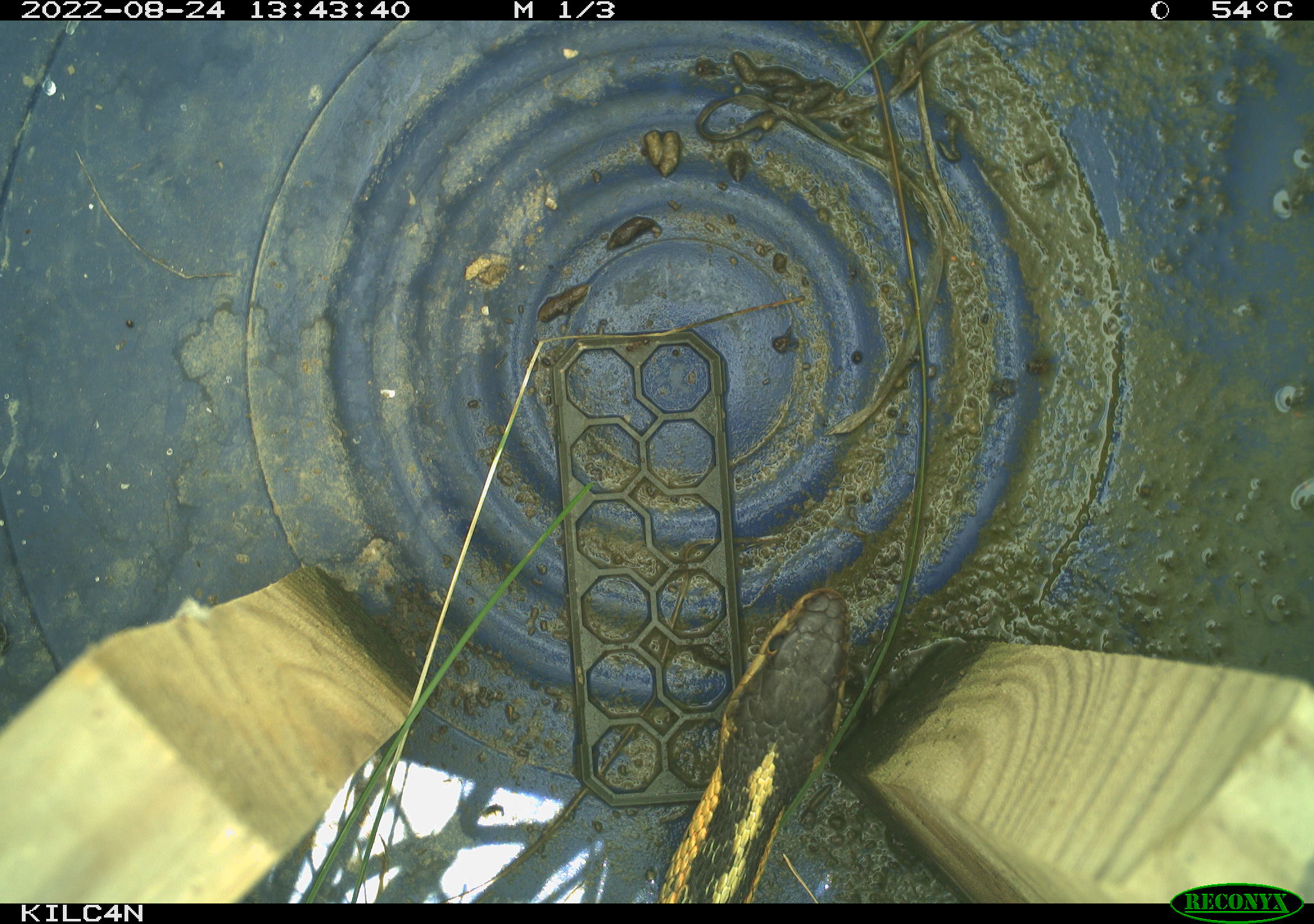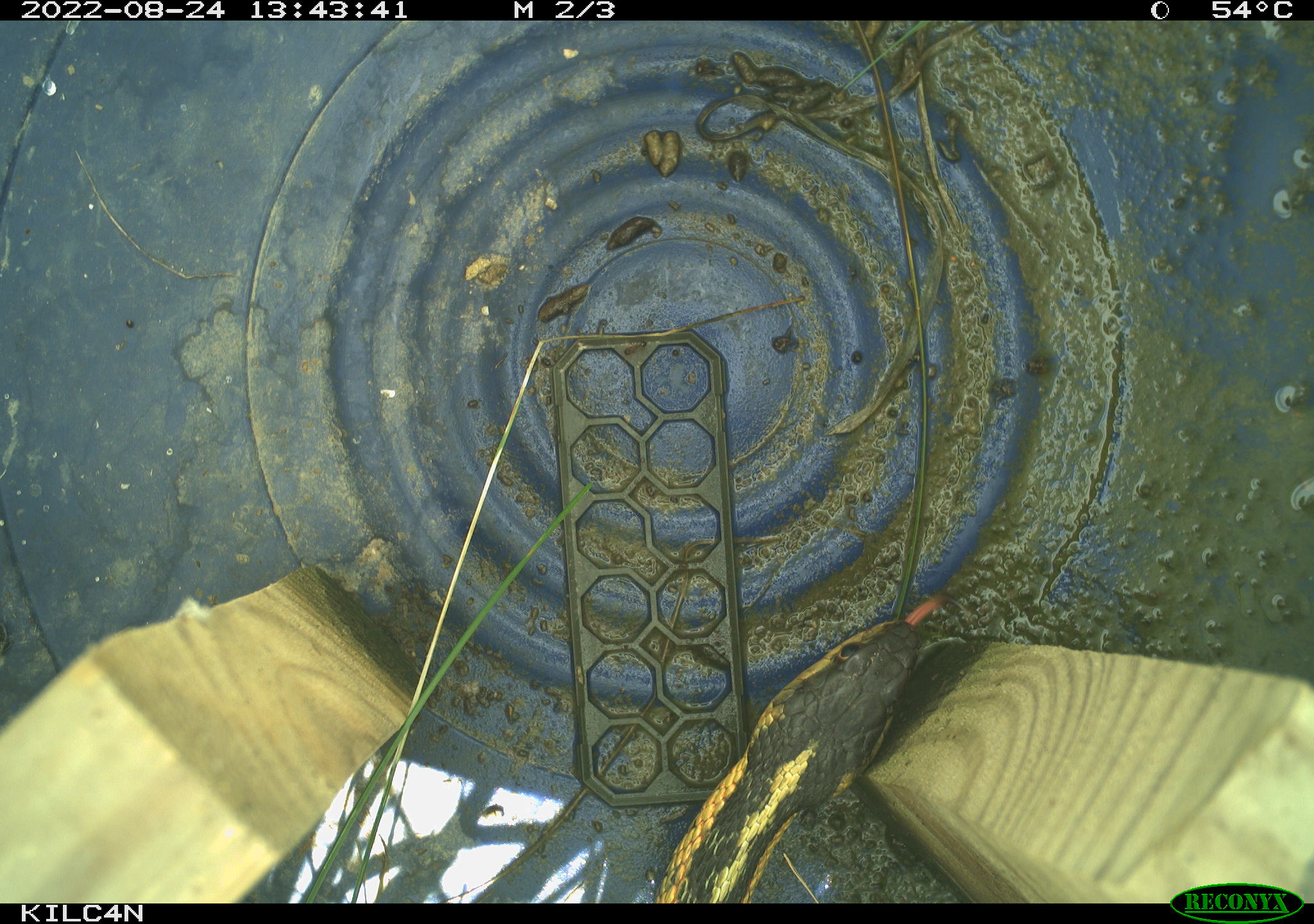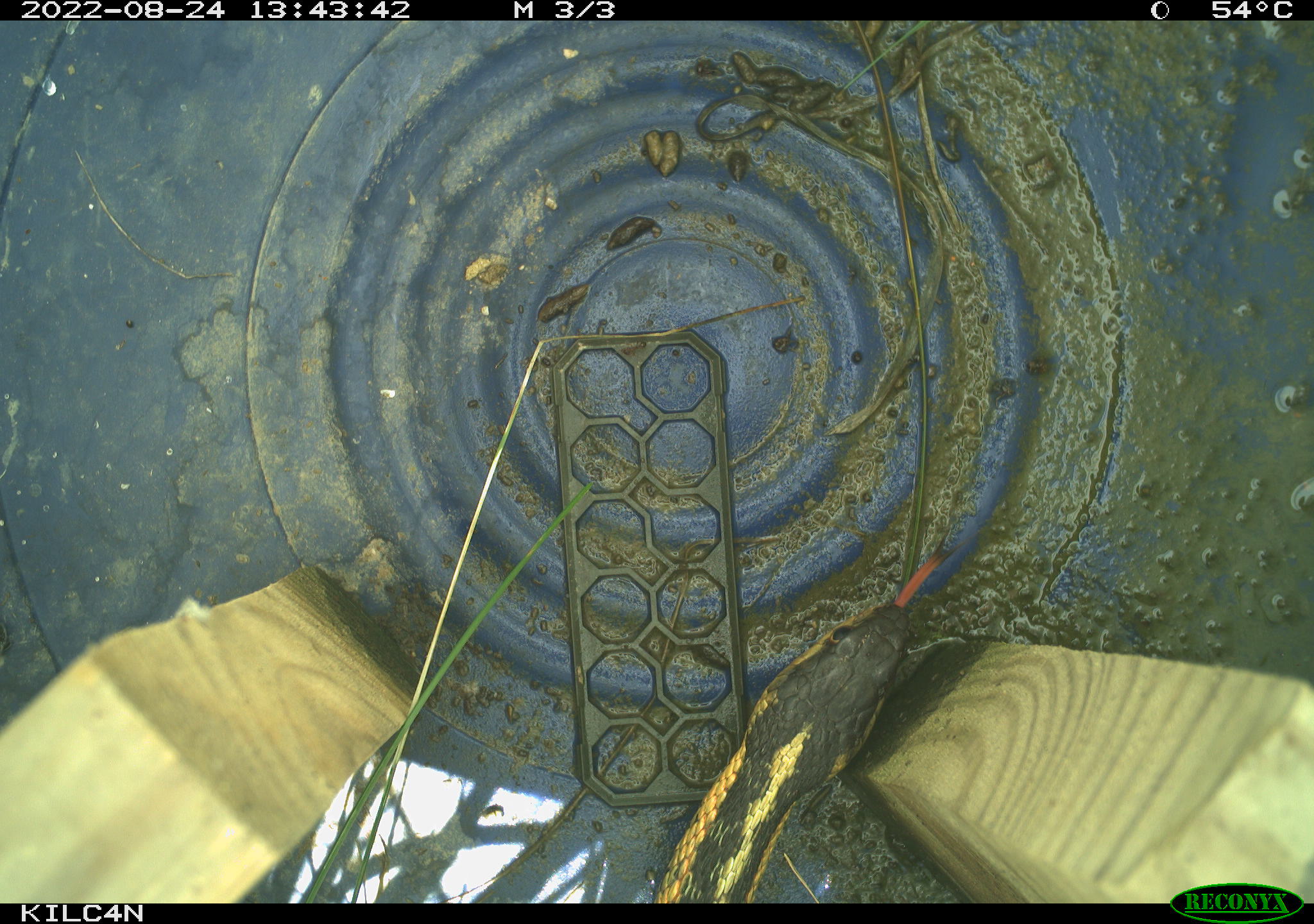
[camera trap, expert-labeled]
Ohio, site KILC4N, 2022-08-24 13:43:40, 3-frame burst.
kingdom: Animalia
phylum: Chordata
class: Reptilia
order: Squamata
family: Colubridae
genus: Thamnophis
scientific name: Thamnophis sirtalis sirtalis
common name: eastern gartersnake